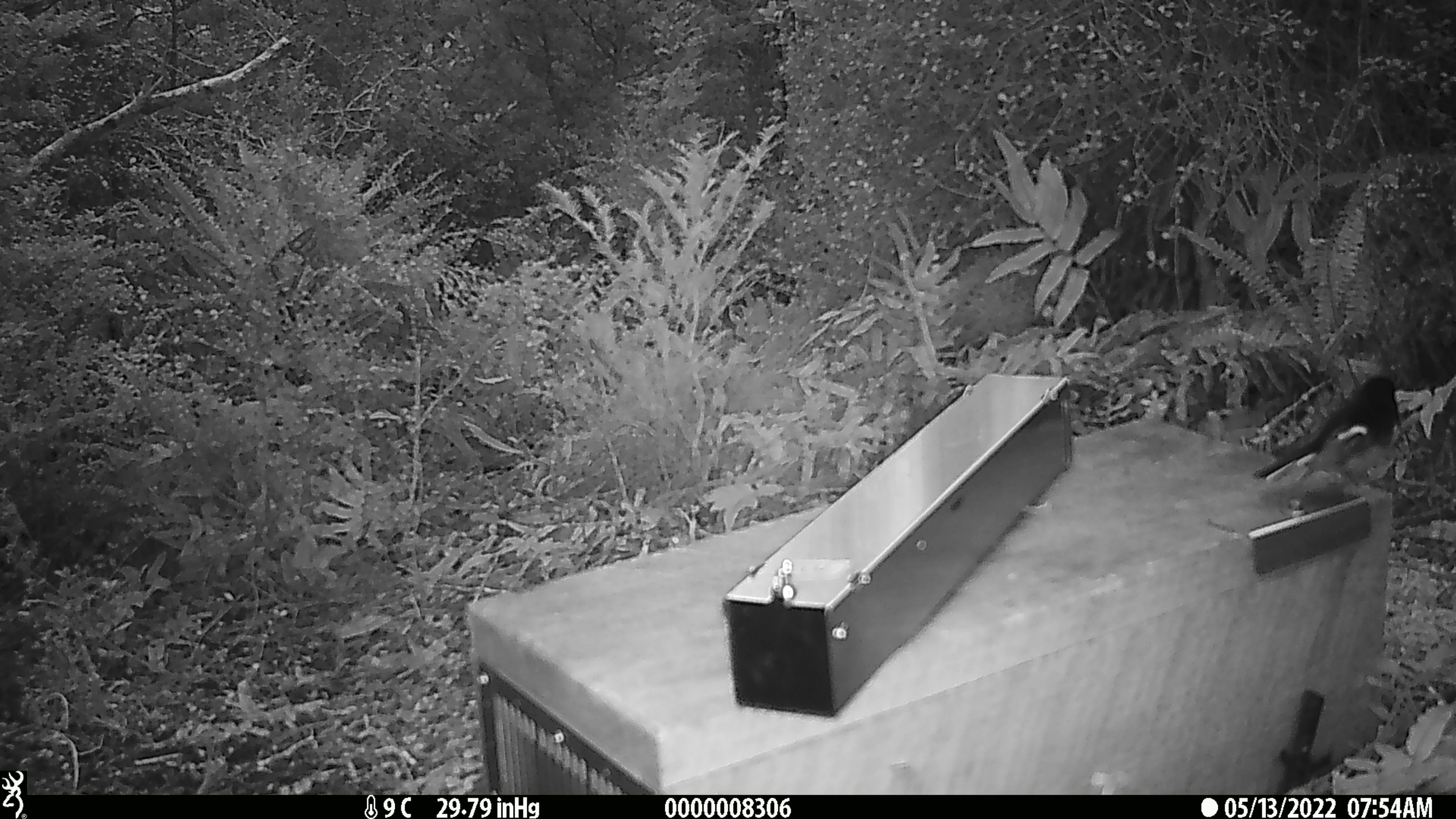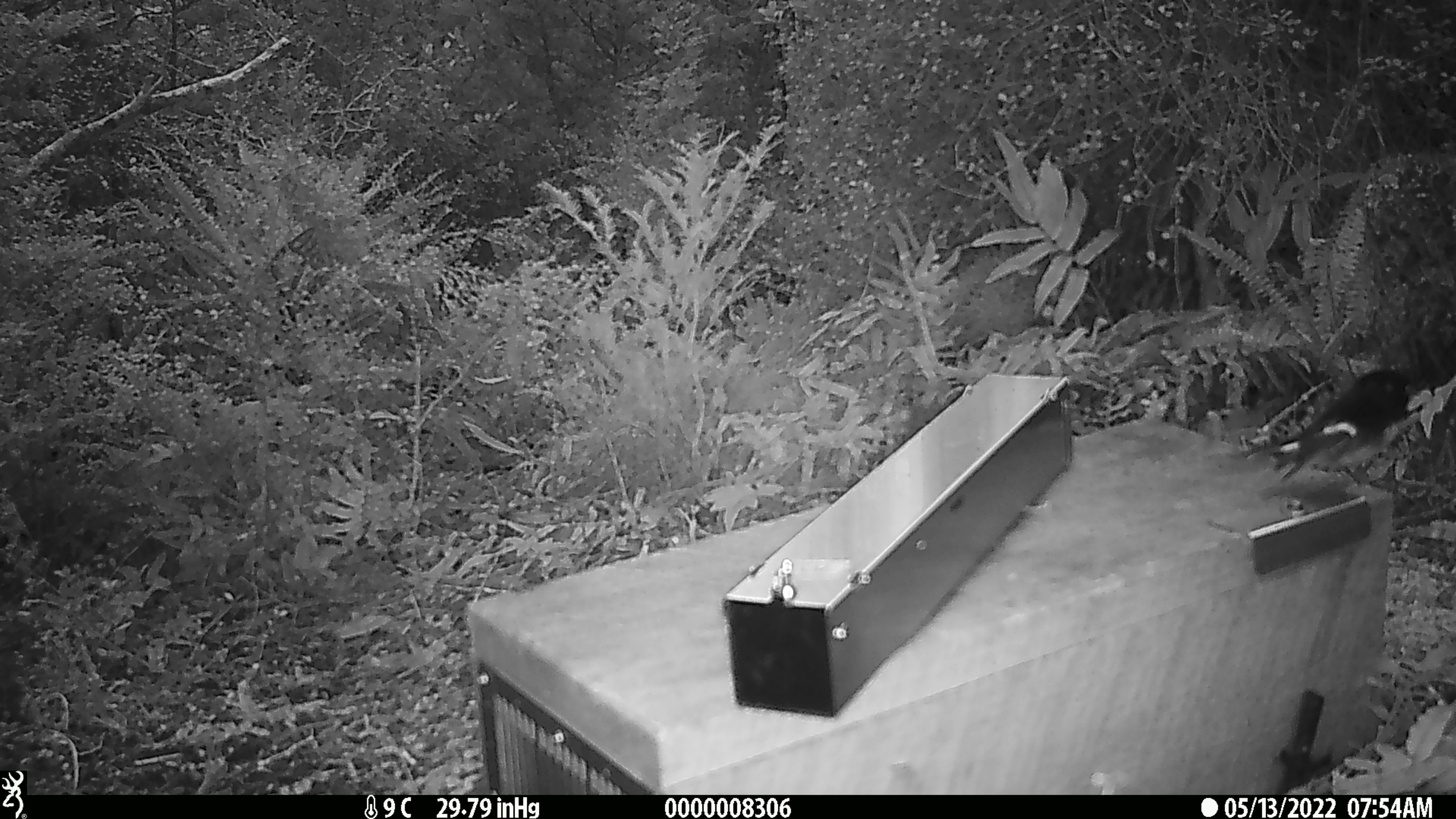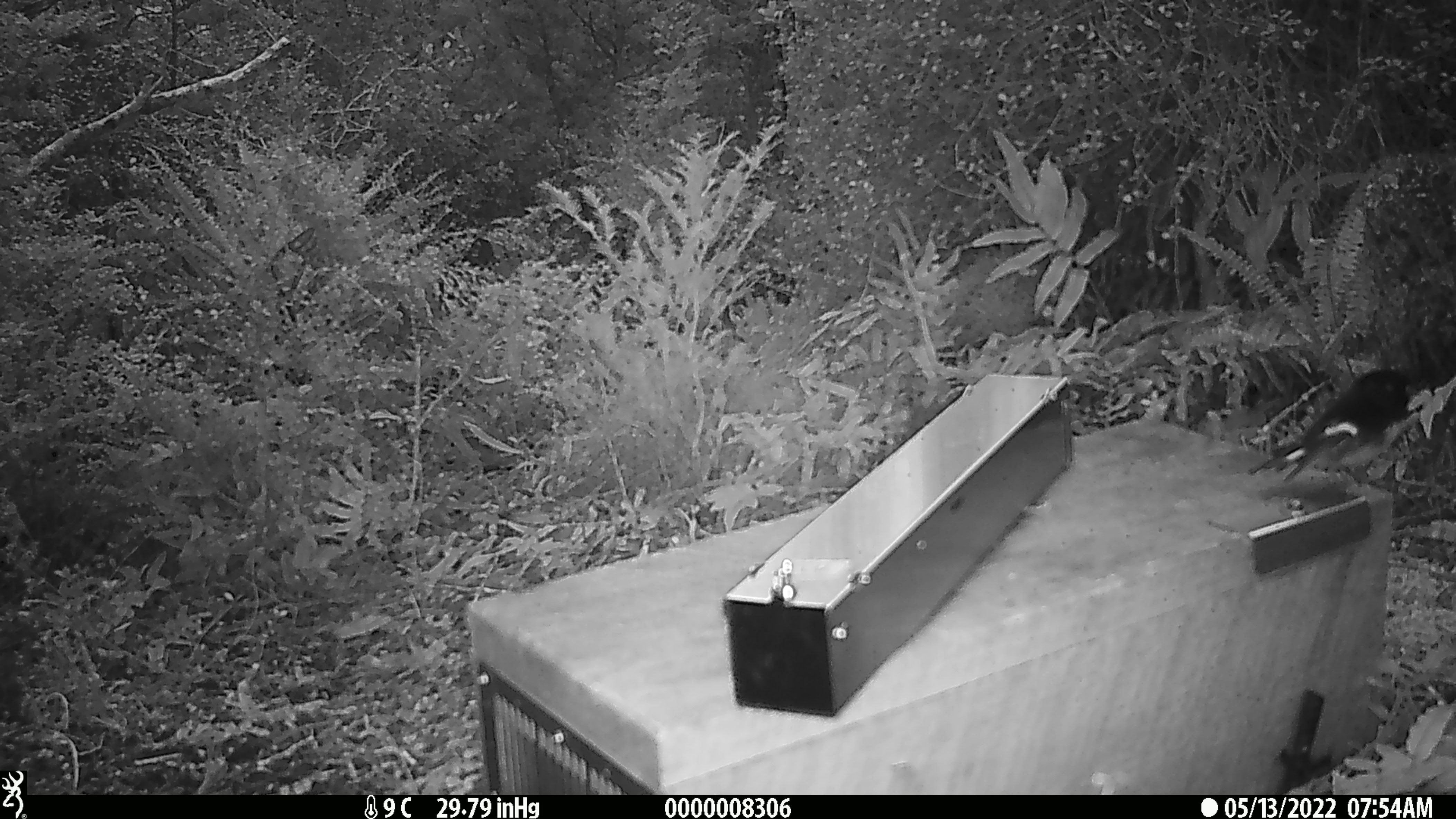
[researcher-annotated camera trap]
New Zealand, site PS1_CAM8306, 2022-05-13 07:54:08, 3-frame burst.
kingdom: Animalia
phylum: Chordata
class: Aves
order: Passeriformes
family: Petroicidae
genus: Petroica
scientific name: Petroica macrocephala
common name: tomtit